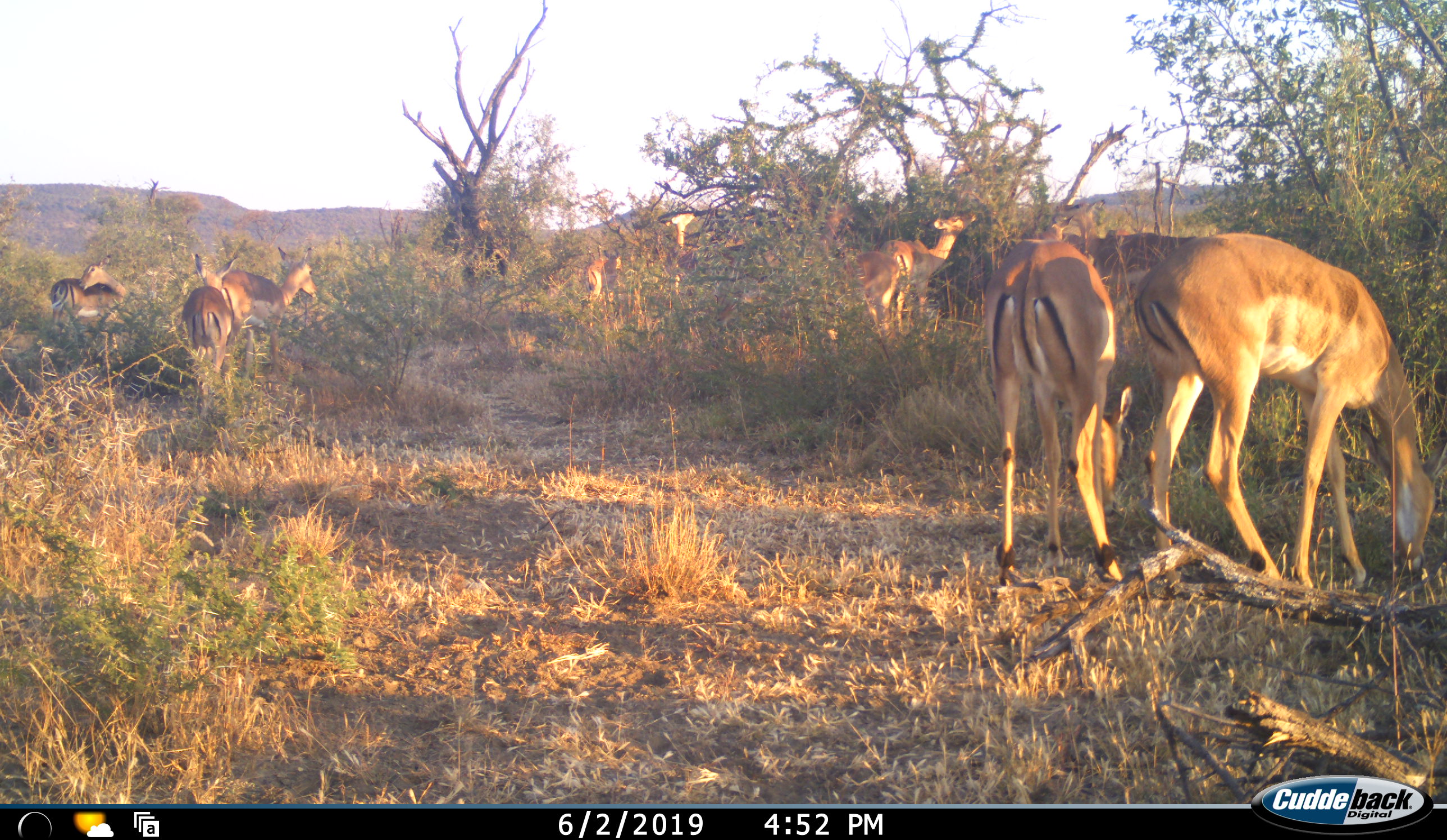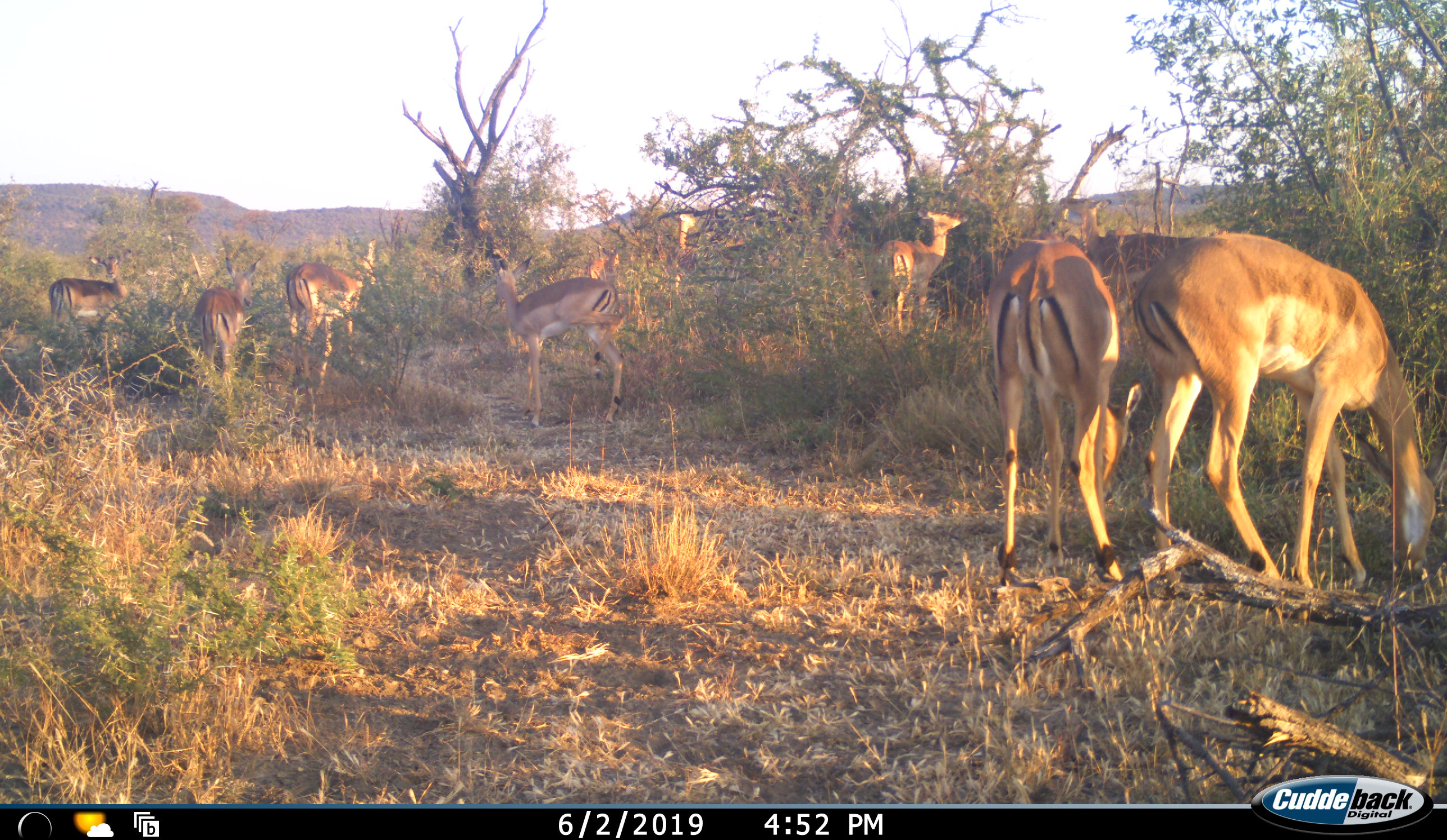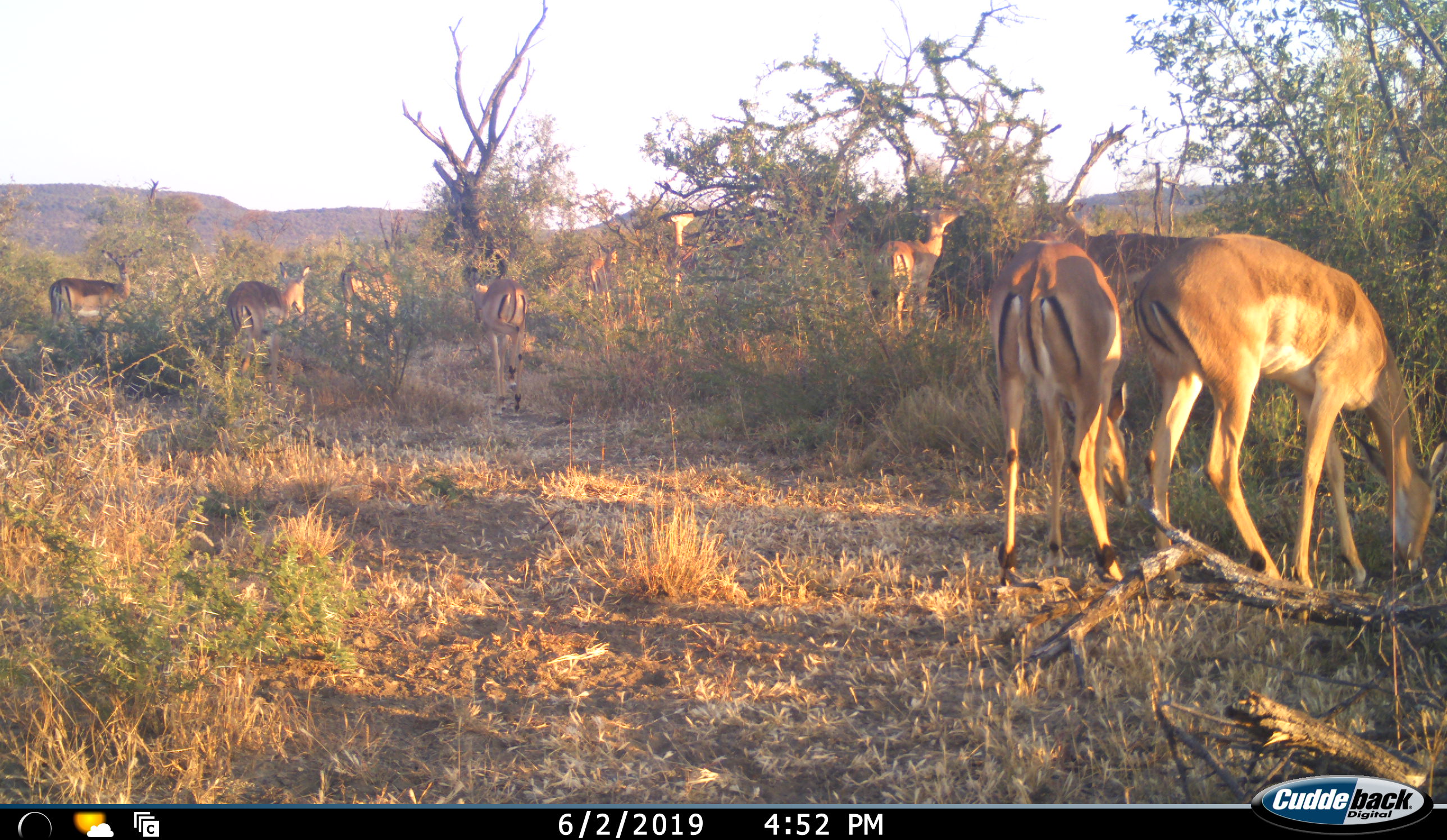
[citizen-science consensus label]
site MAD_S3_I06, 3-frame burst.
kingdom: Animalia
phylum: Chordata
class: Mammalia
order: Artiodactyla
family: Bovidae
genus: Aepyceros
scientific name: Aepyceros melampus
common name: impala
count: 11-50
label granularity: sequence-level